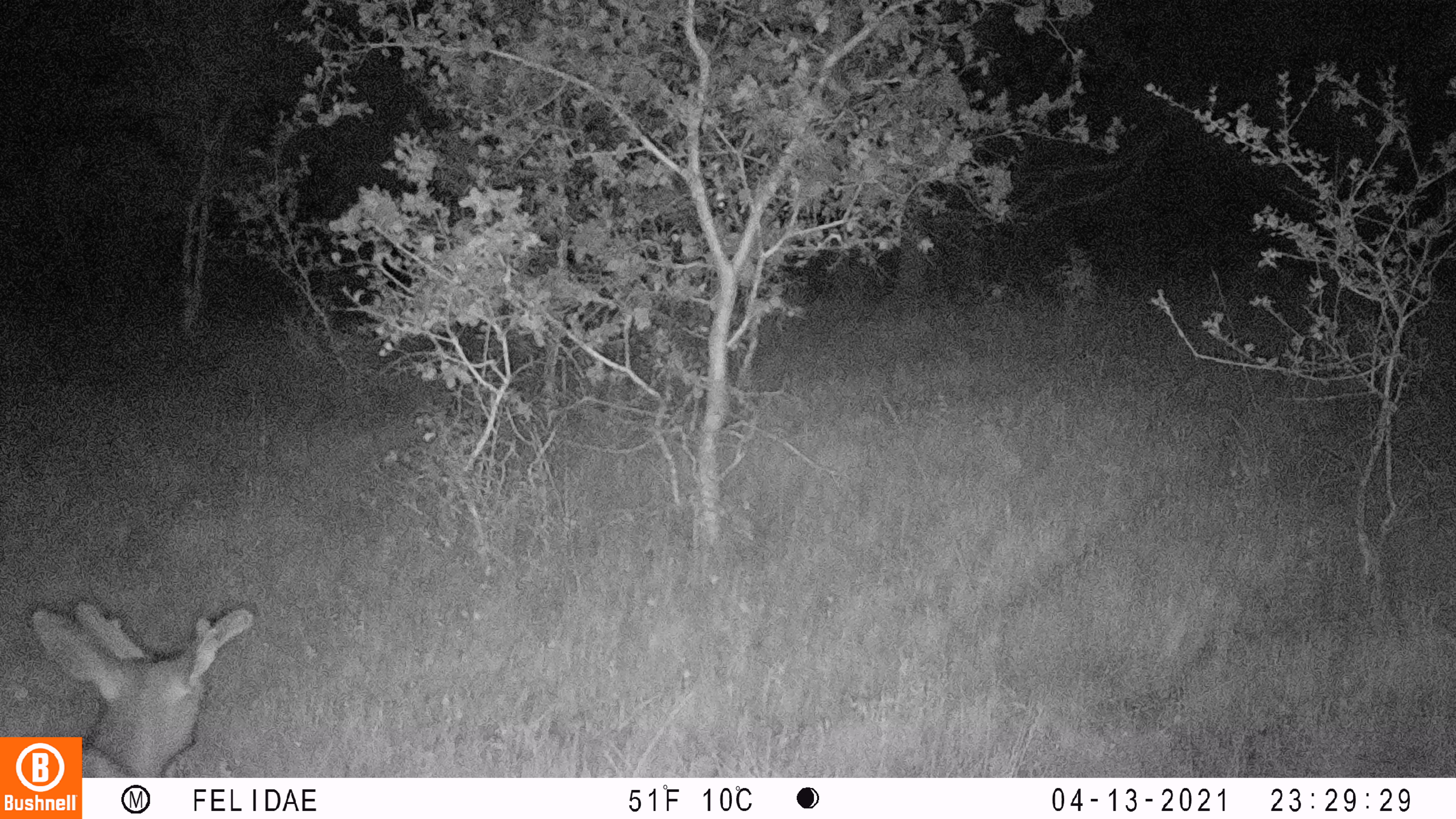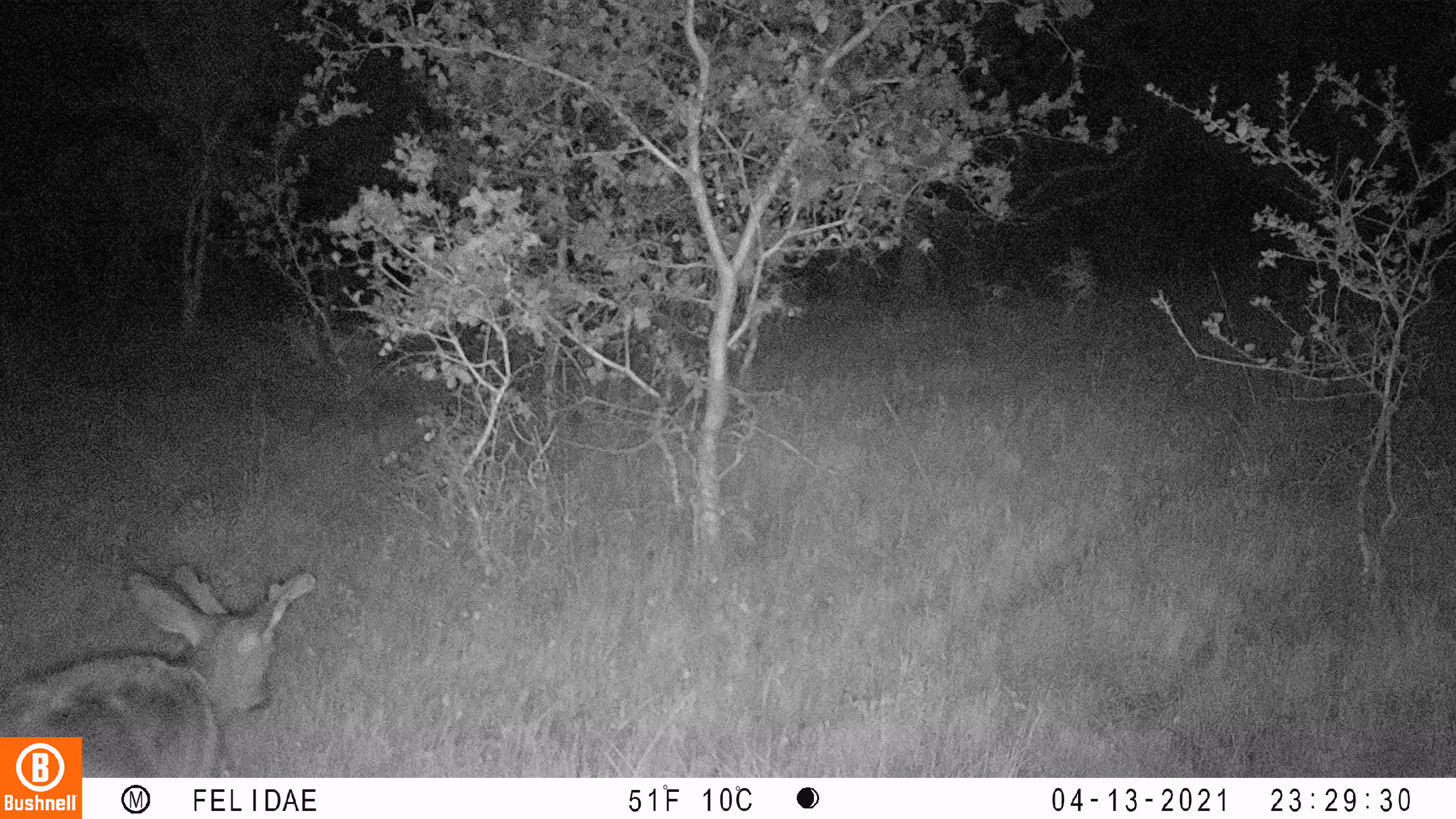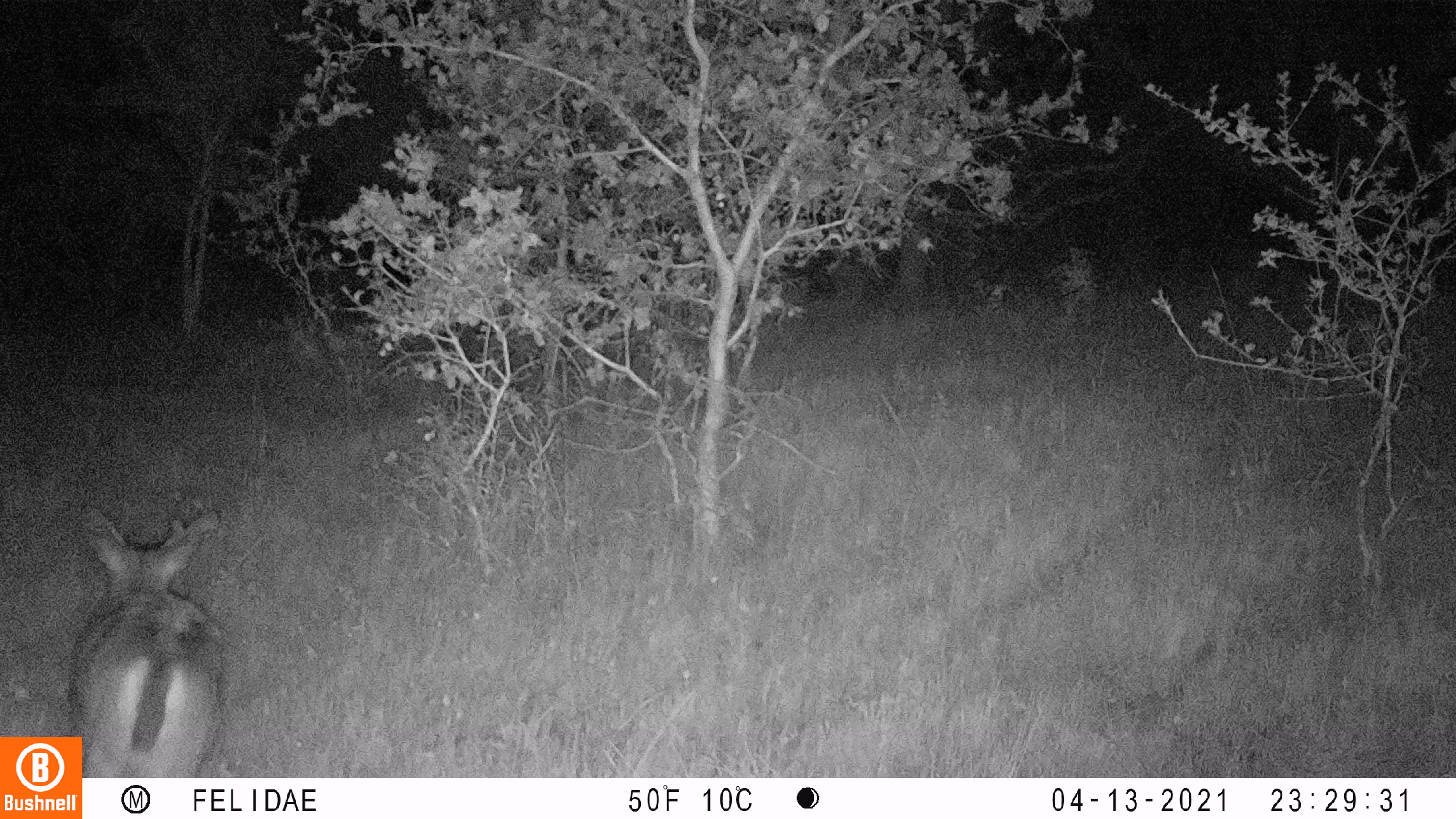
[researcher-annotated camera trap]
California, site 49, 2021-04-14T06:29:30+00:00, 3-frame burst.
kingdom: Animalia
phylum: Chordata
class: Mammalia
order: Artiodactyla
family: Cervidae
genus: Odocoileus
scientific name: Odocoileus hemionus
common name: mule deer